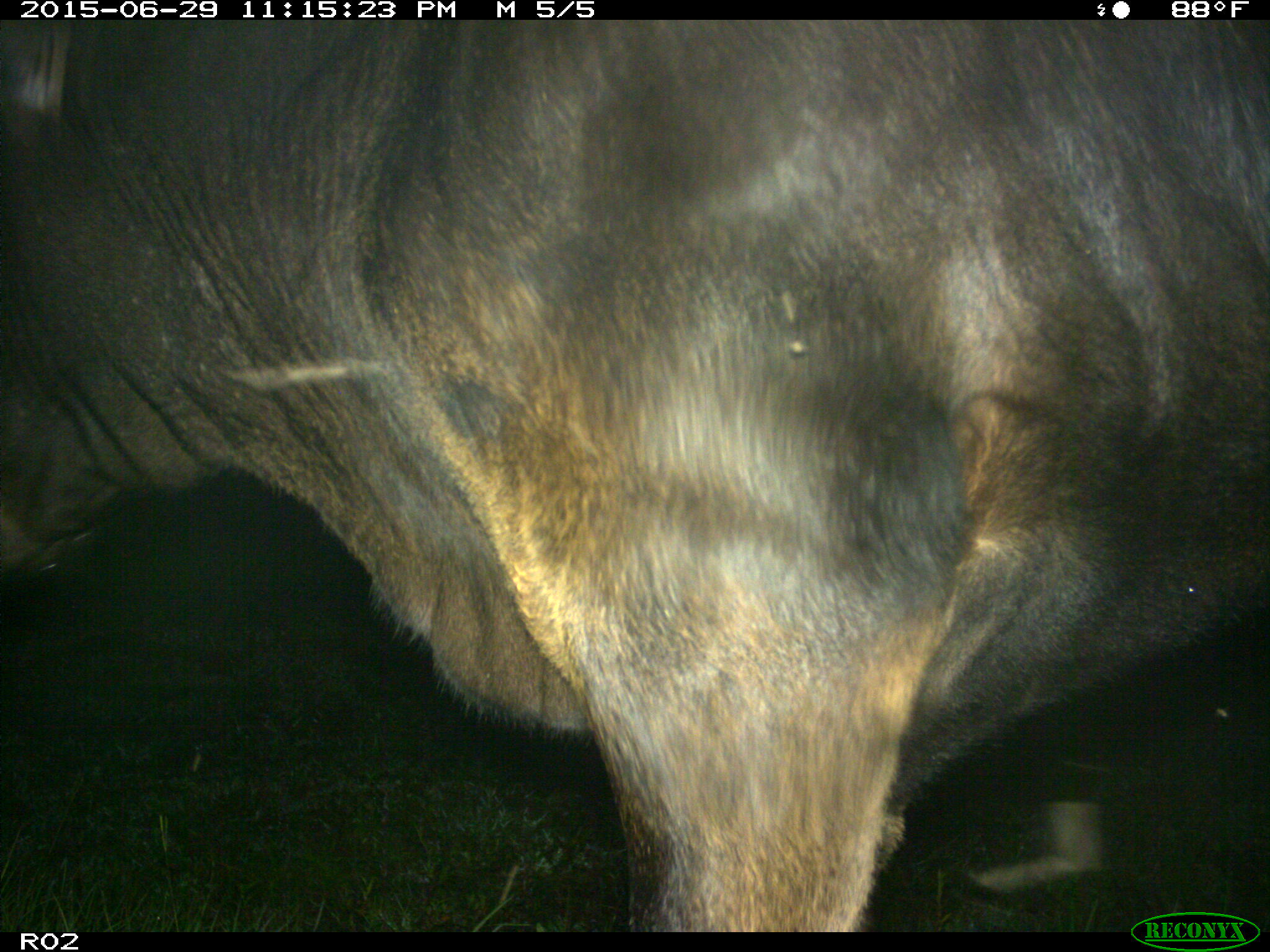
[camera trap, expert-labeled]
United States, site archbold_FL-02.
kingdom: Animalia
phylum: Chordata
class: Mammalia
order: Artiodactyla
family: Bovidae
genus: Bos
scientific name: Bos taurus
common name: domestic cow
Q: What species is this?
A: Bos taurus (domestic cow).